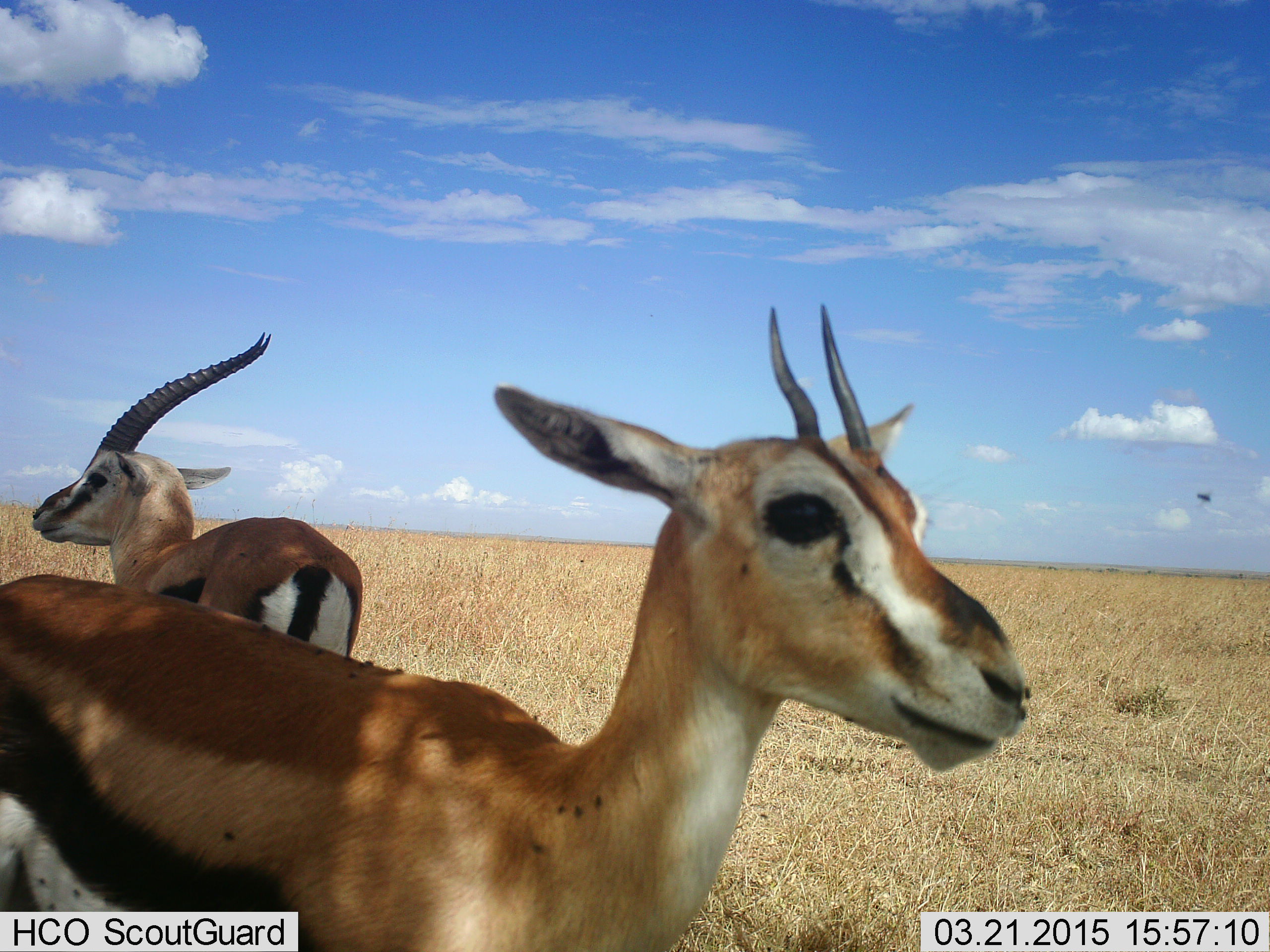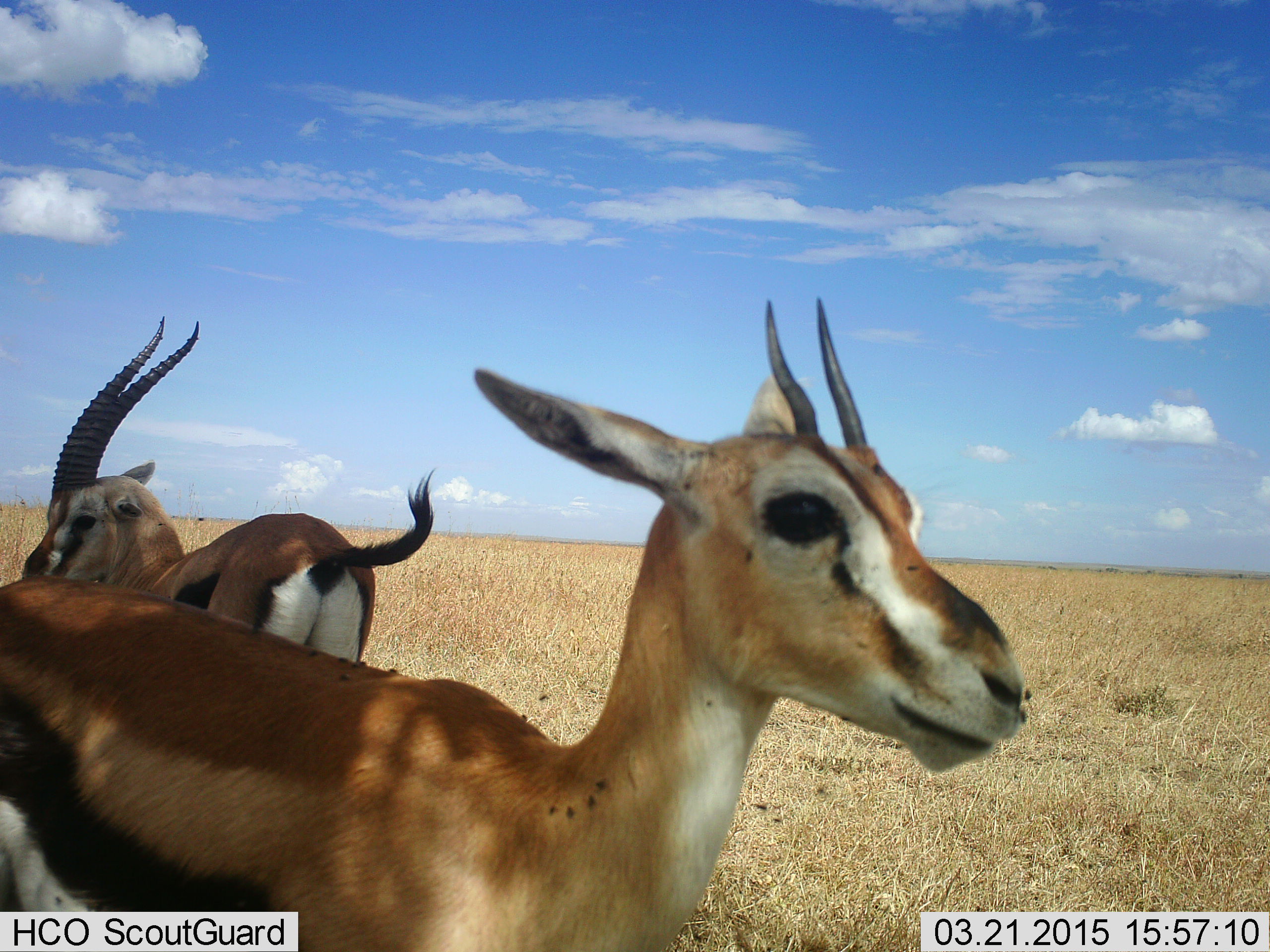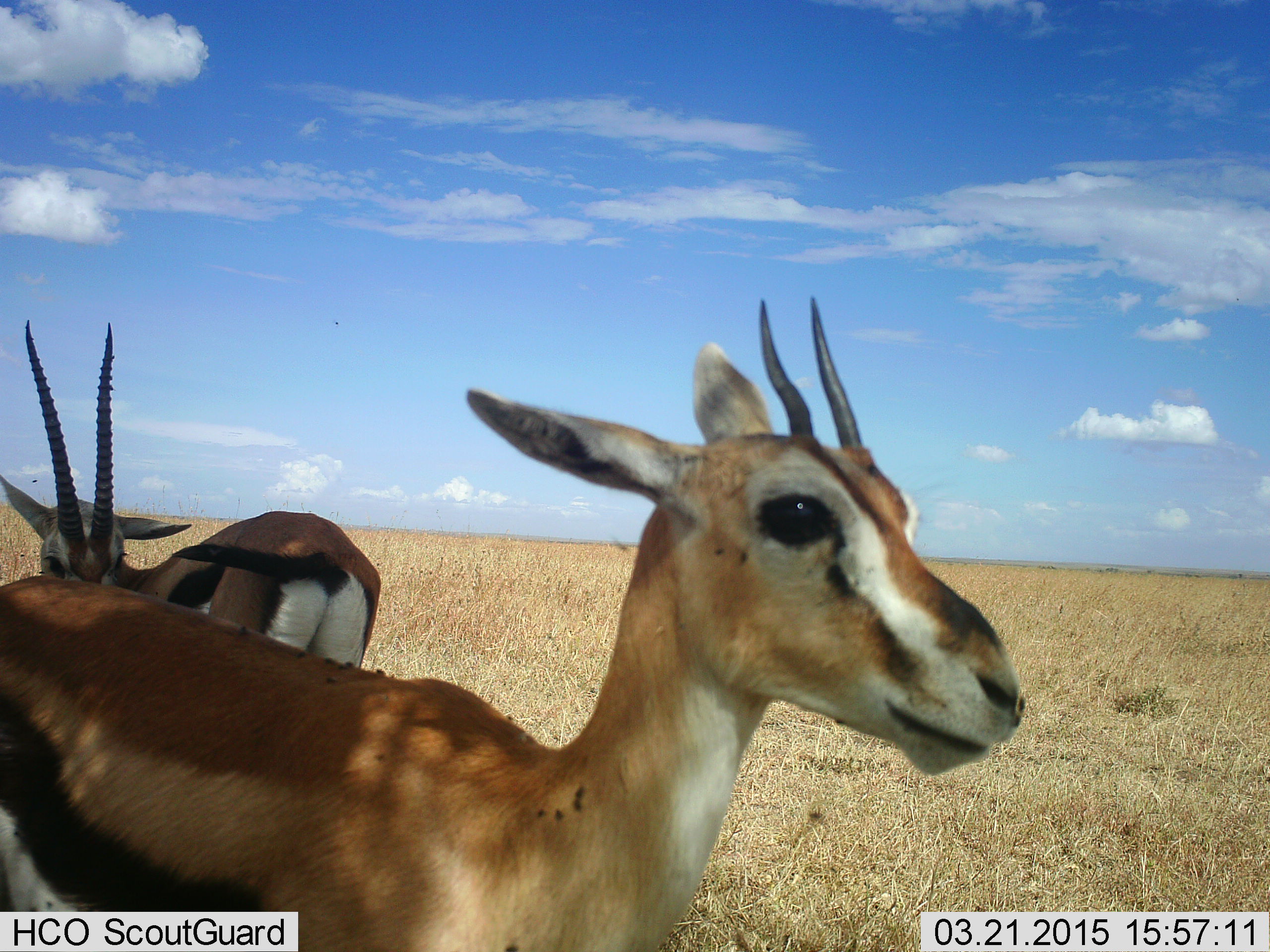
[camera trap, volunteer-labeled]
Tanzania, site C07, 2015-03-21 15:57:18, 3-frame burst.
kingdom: Animalia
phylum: Chordata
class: Mammalia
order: Artiodactyla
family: Bovidae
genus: Eudorcas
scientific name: Eudorcas thomsonii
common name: thomson's gazelle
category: gazellethomsons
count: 2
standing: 100%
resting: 0%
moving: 0%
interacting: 0%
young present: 9%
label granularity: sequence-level